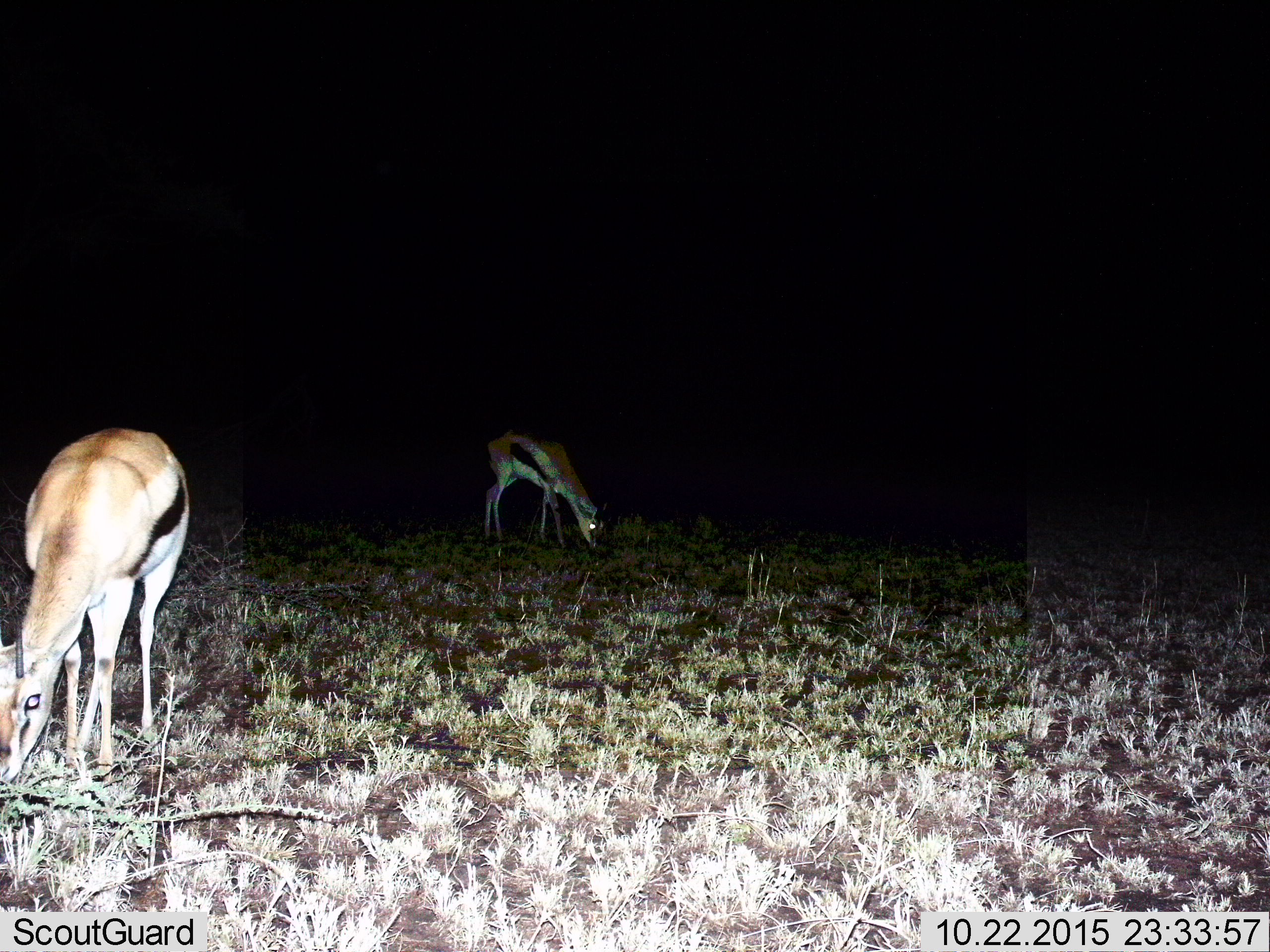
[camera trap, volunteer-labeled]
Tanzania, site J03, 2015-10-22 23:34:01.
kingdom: Animalia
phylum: Chordata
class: Mammalia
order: Artiodactyla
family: Bovidae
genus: Eudorcas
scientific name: Eudorcas thomsonii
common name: thomson's gazelle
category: gazellethomsons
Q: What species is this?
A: Gazellethomsons (thomson's gazelle) (Eudorcas thomsonii).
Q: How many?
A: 2.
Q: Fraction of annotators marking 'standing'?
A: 30%.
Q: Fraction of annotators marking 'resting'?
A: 0%.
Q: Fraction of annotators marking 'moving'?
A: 0%.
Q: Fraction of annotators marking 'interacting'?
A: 0%.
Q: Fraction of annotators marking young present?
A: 0%.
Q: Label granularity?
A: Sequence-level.